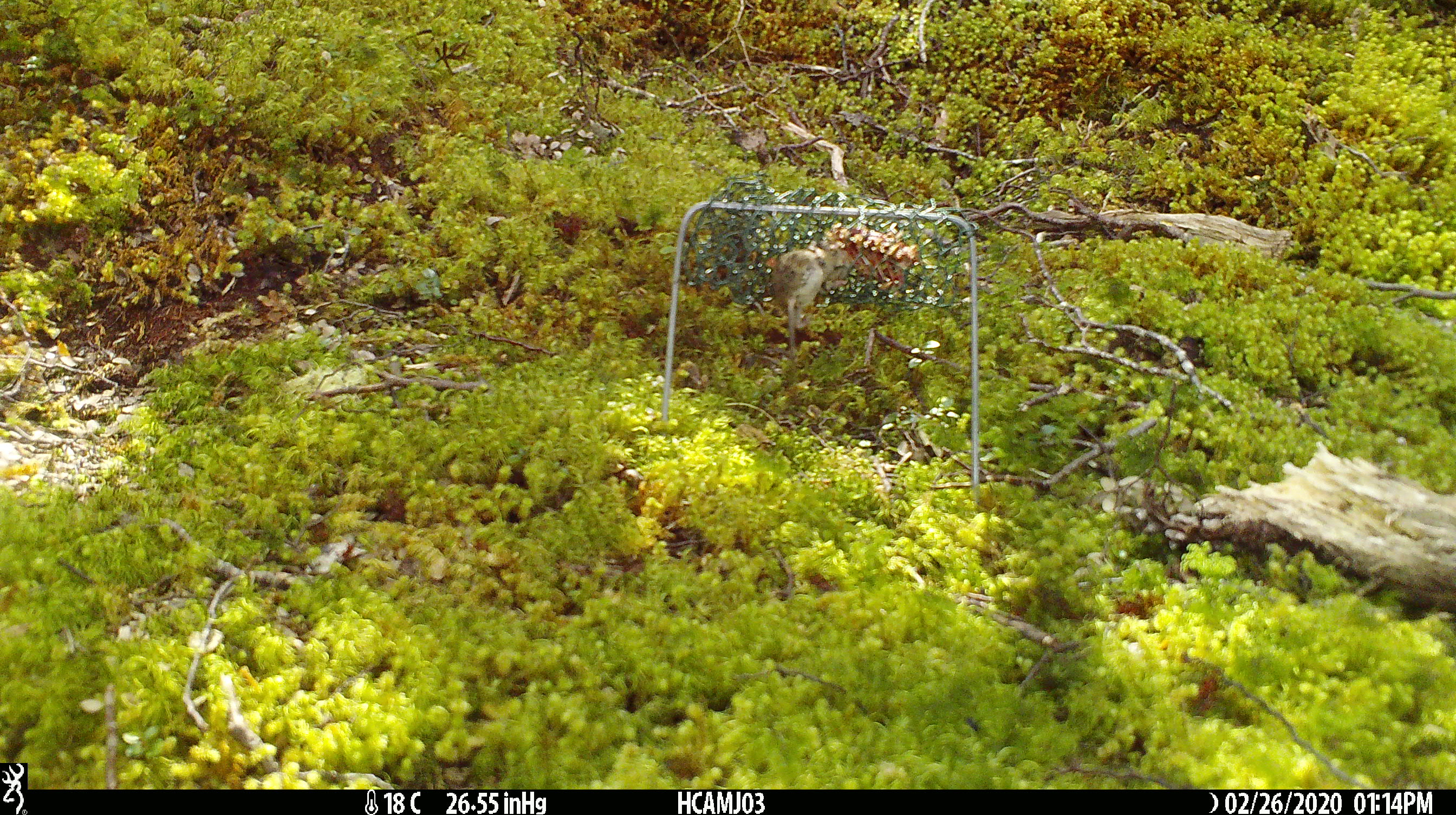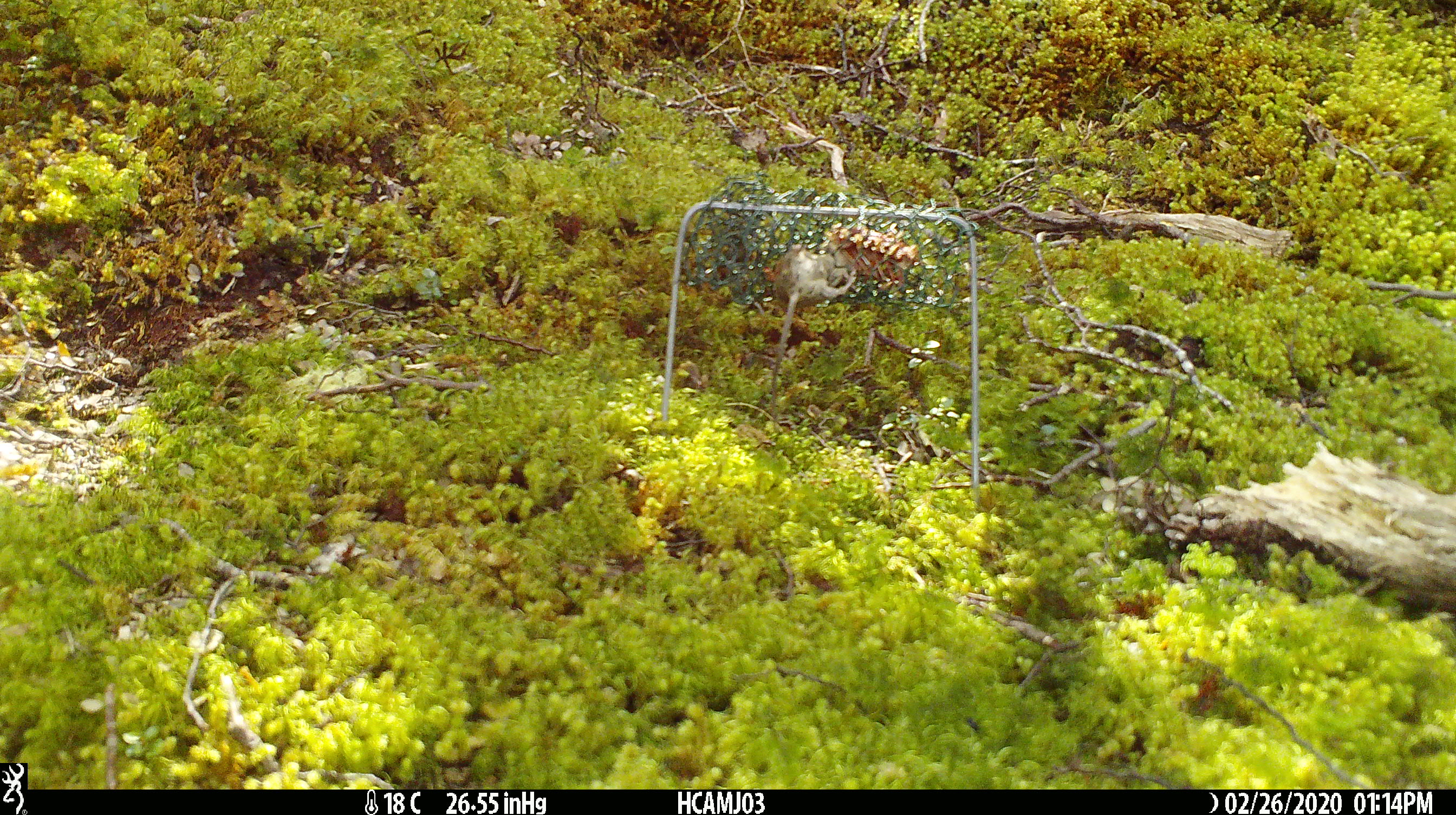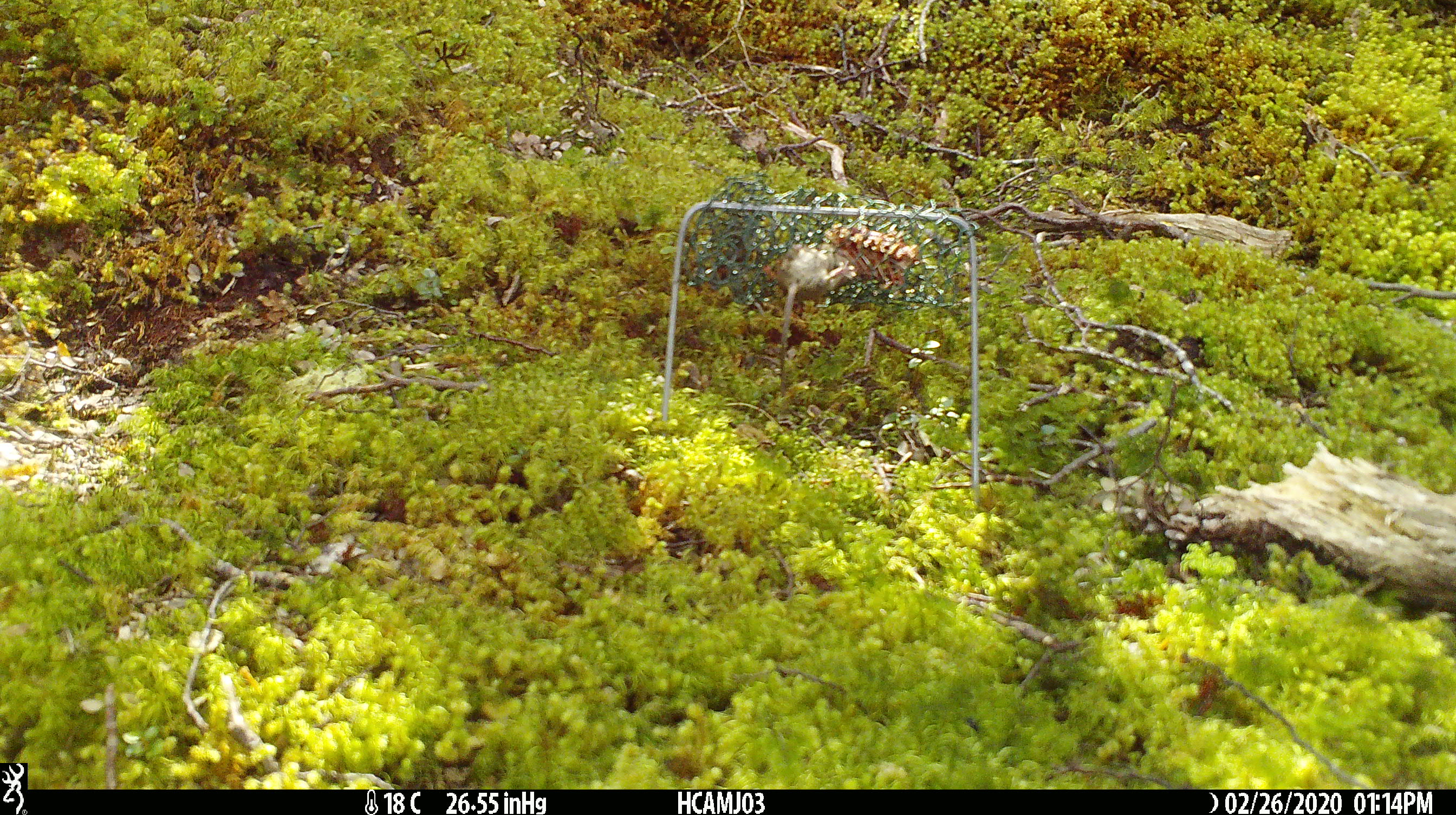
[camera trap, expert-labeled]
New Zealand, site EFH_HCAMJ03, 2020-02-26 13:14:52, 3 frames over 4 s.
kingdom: Animalia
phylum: Chordata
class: Mammalia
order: Rodentia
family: Muridae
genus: Mus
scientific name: Mus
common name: mouse